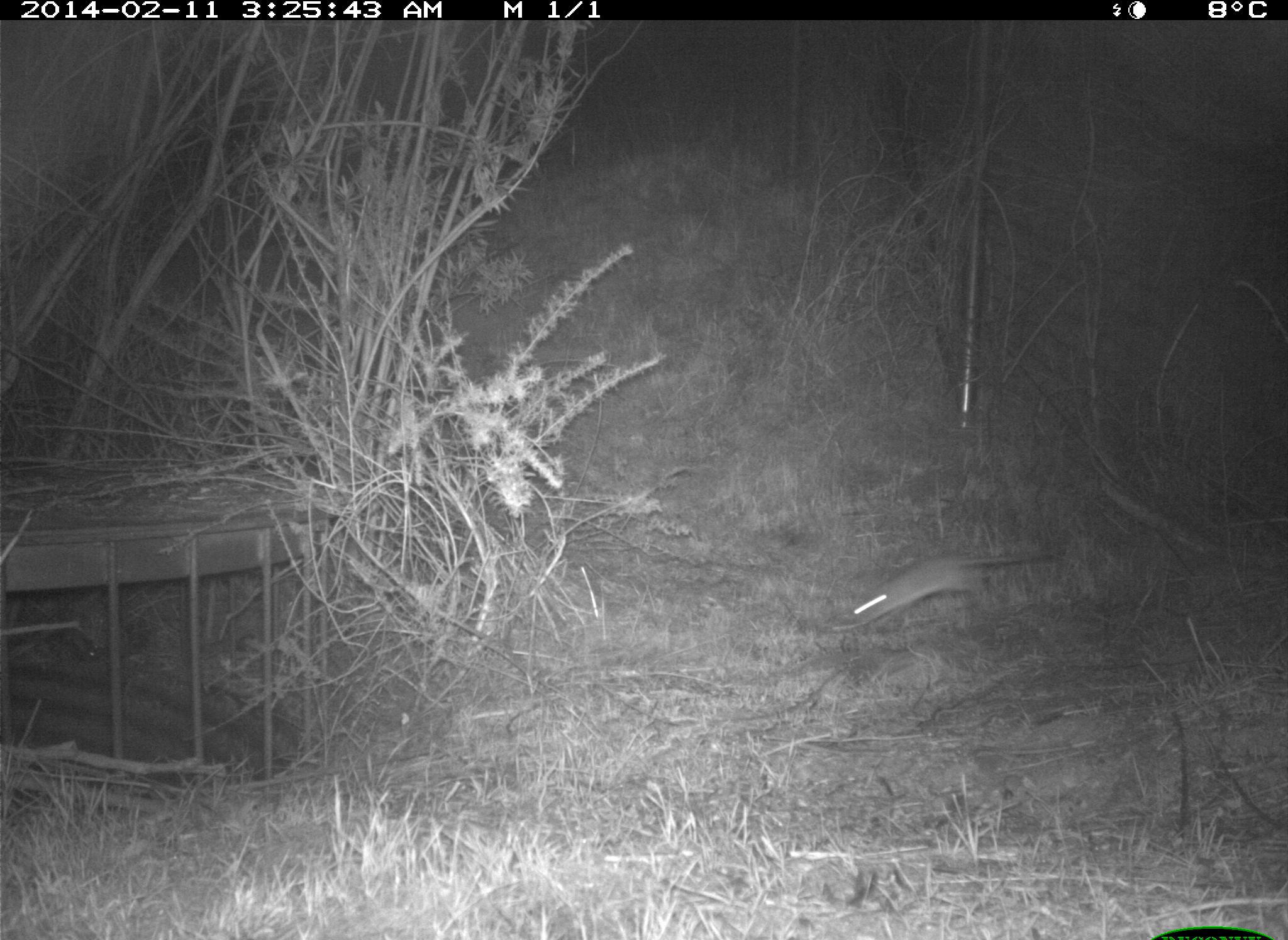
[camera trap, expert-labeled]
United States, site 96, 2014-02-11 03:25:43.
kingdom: Animalia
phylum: Chordata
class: Mammalia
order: Lagomorpha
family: Leporidae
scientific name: Leporidae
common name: rabbits and hares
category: rabbit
Rabbit (rabbits and hares) (Leporidae).